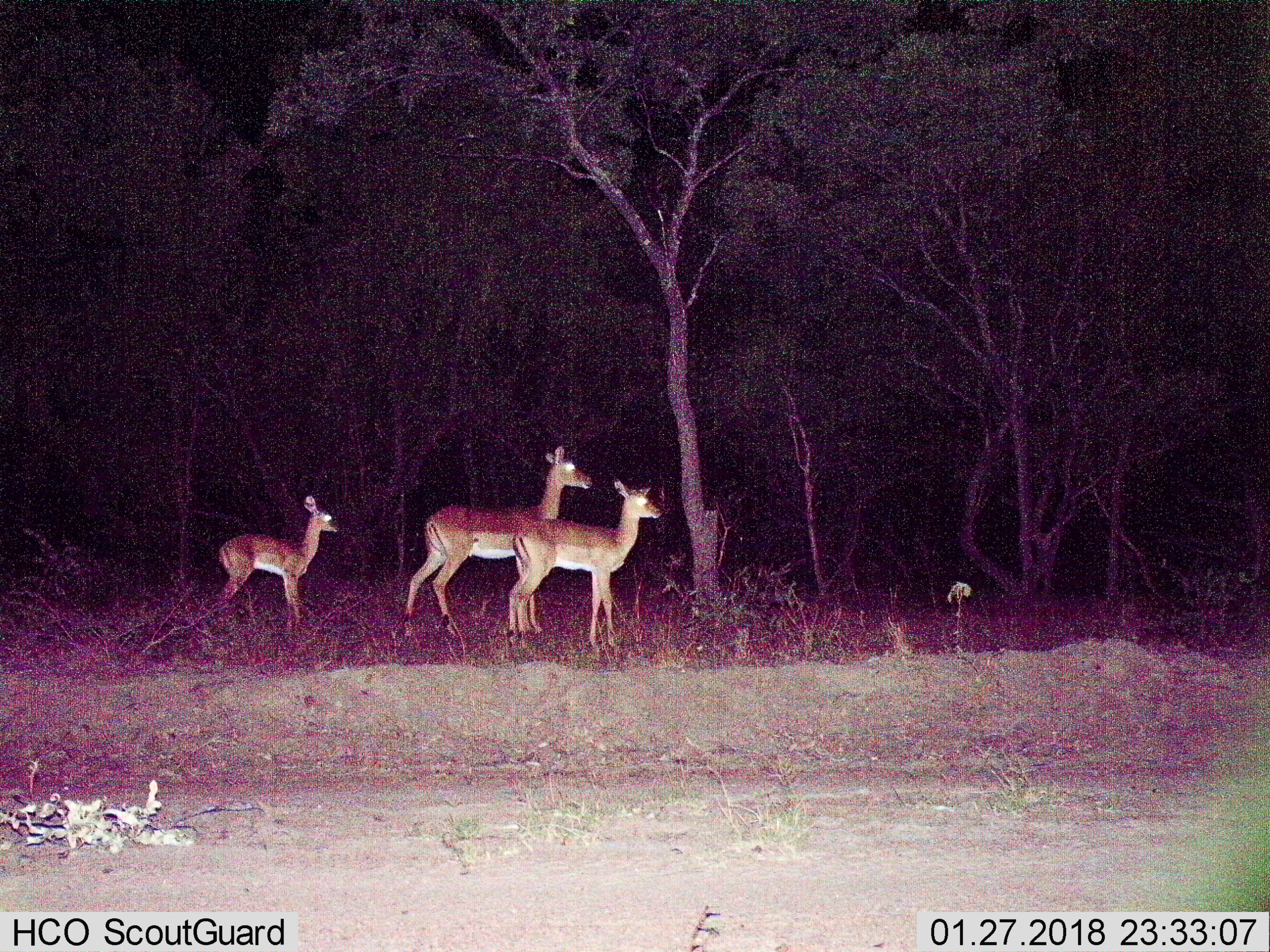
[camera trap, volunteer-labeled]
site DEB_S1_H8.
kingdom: Animalia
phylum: Chordata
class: Mammalia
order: Artiodactyla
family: Bovidae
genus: Aepyceros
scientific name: Aepyceros melampus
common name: impala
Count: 3.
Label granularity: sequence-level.